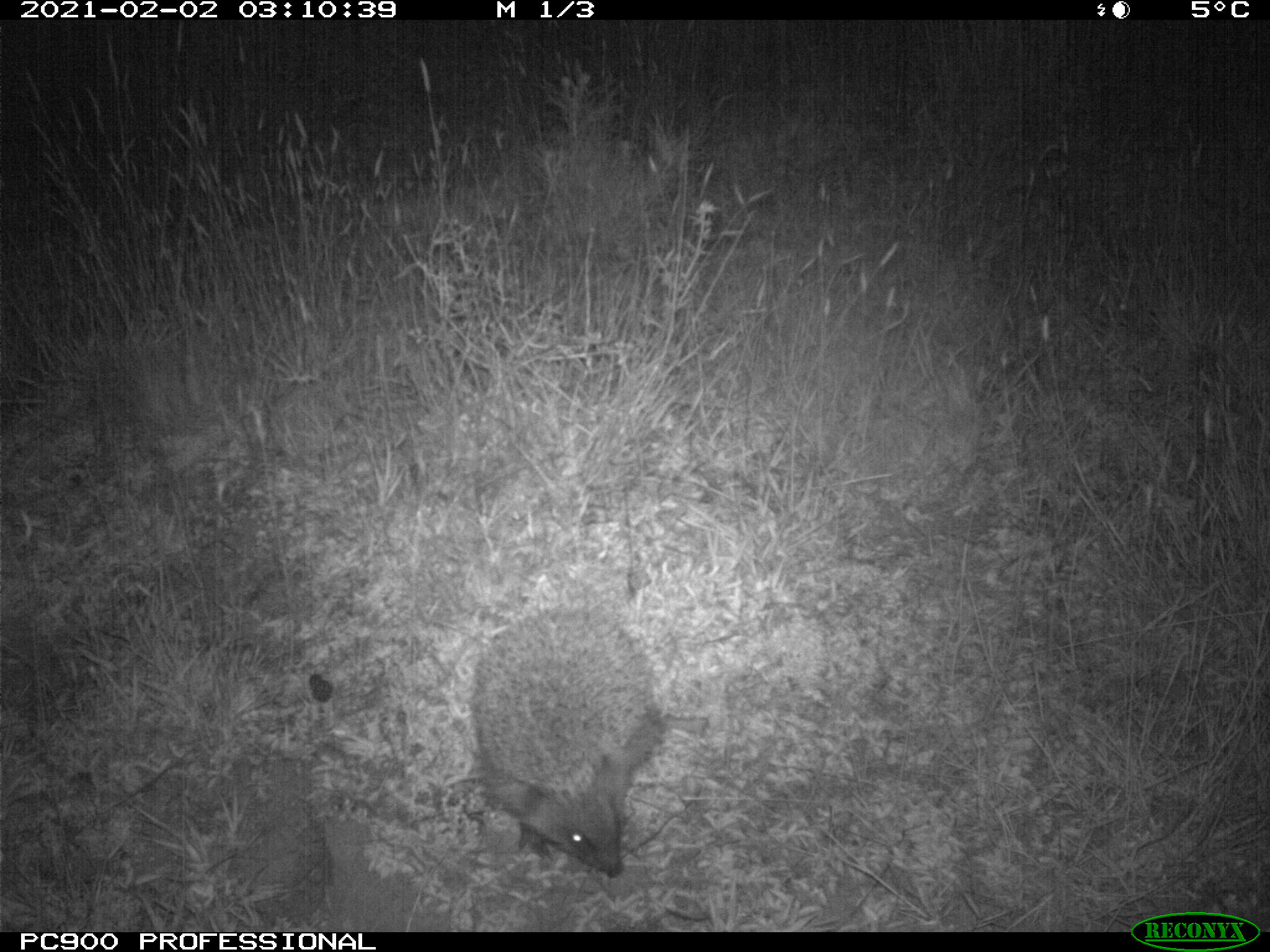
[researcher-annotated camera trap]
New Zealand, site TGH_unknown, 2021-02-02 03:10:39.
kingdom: Animalia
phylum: Chordata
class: Mammalia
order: Eulipotyphla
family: Erinaceidae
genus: Erinaceus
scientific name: Erinaceus europaeus europaeus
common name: european hedgehog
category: hedgehog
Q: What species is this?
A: Hedgehog (european hedgehog) (Erinaceus europaeus europaeus).